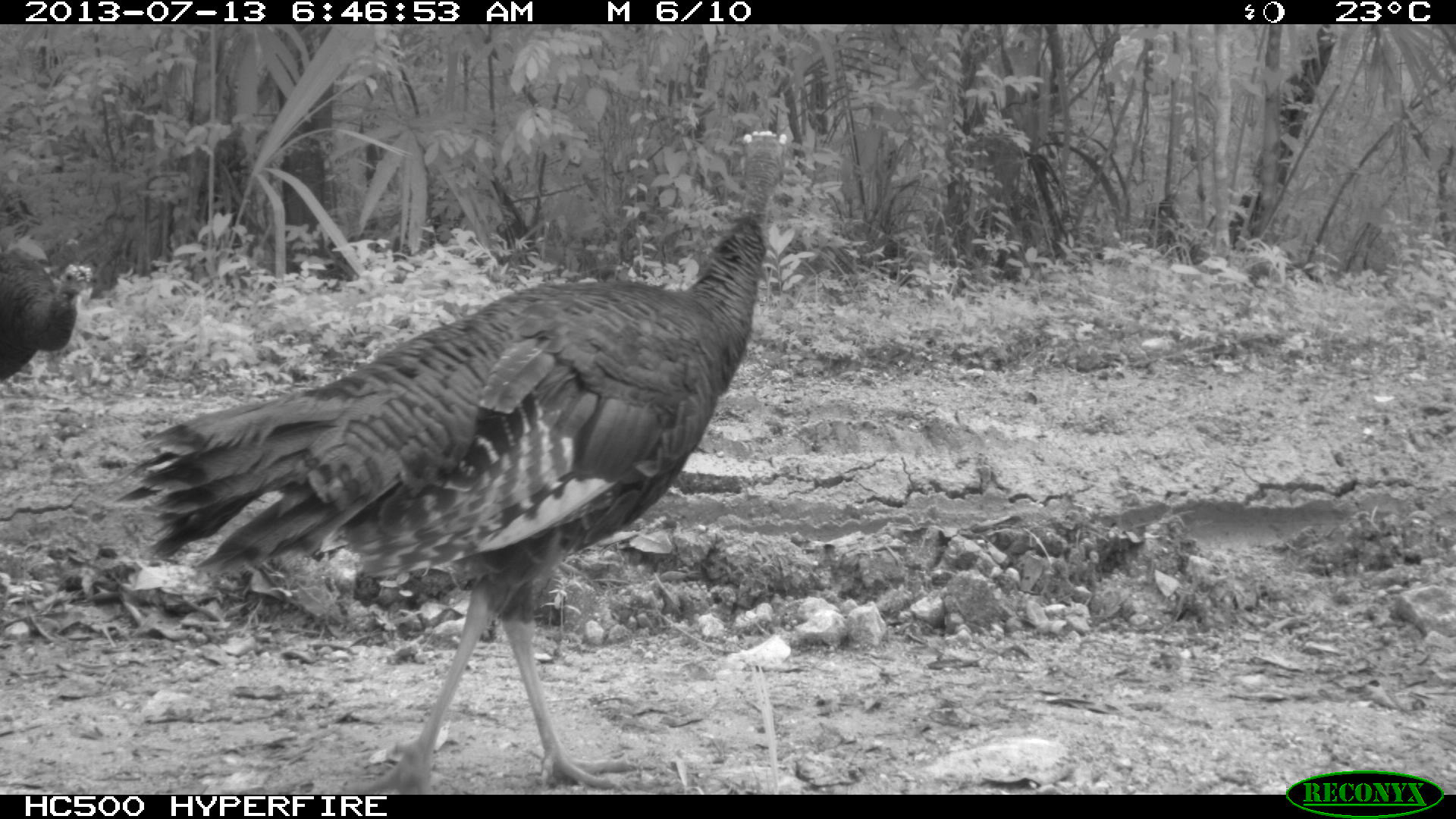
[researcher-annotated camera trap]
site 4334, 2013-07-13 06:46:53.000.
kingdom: Animalia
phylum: Chordata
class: Aves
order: Galliformes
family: Phasianidae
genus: Meleagris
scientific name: Meleagris ocellata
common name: ocellated turkey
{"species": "Meleagris ocellata (ocellated turkey)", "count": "4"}